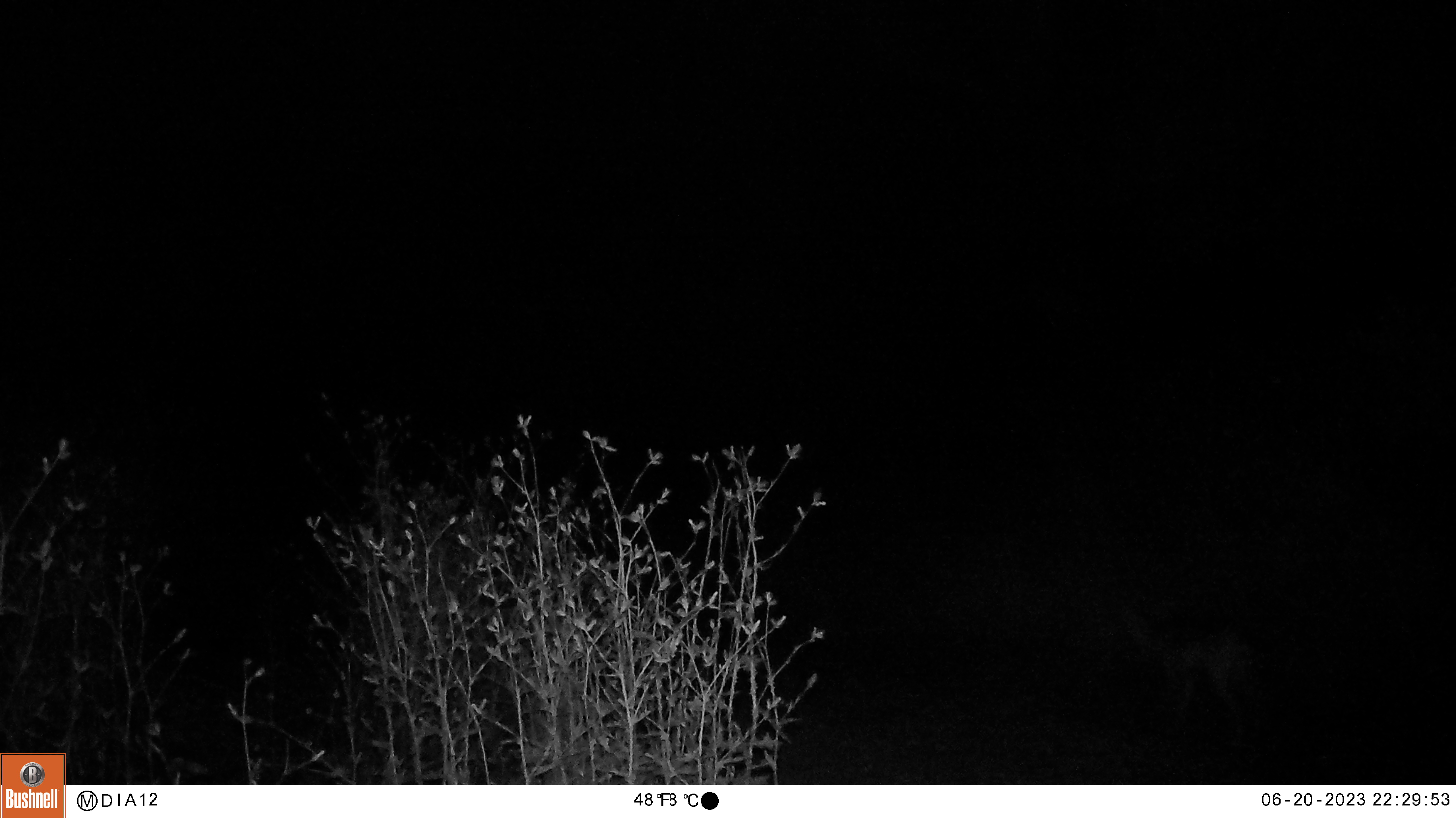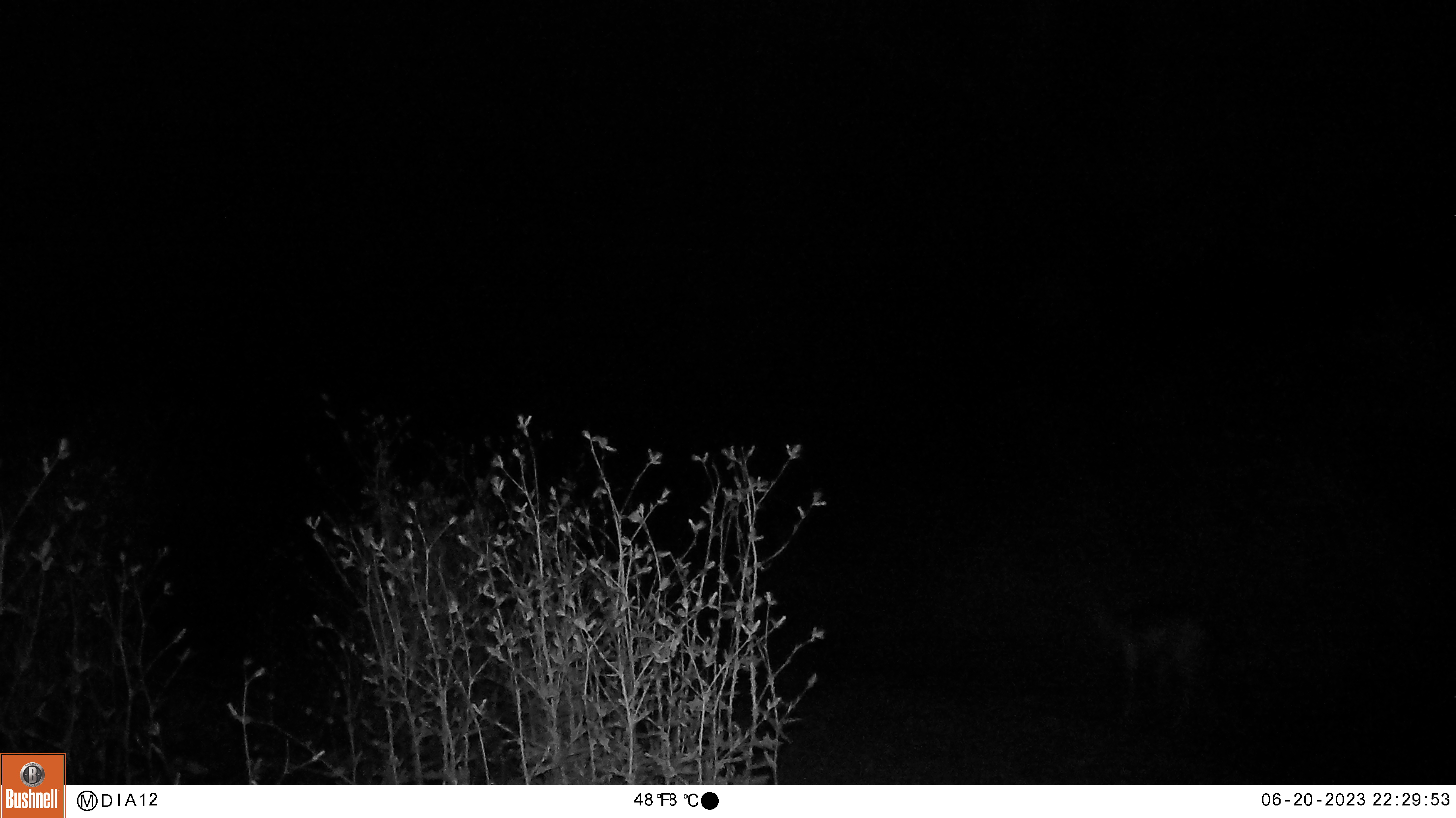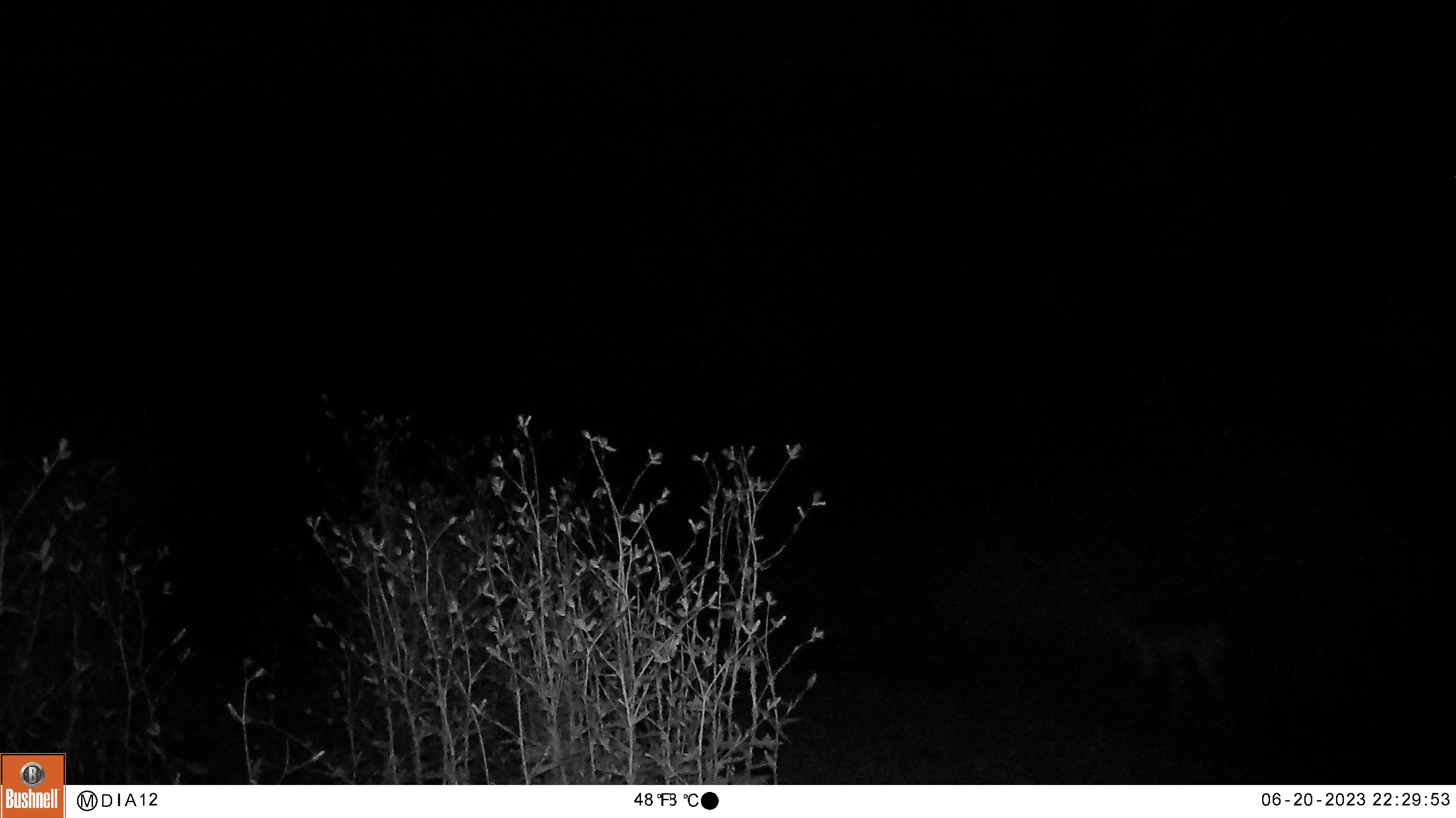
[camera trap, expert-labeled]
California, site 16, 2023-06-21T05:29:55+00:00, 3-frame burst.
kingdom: Animalia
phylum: Chordata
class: Mammalia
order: Carnivora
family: Canidae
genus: Canis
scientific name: Canis latrans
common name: coyote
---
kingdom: Animalia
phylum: Chordata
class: Mammalia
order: Carnivora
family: Felidae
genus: Lynx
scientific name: Lynx rufus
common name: bobcat